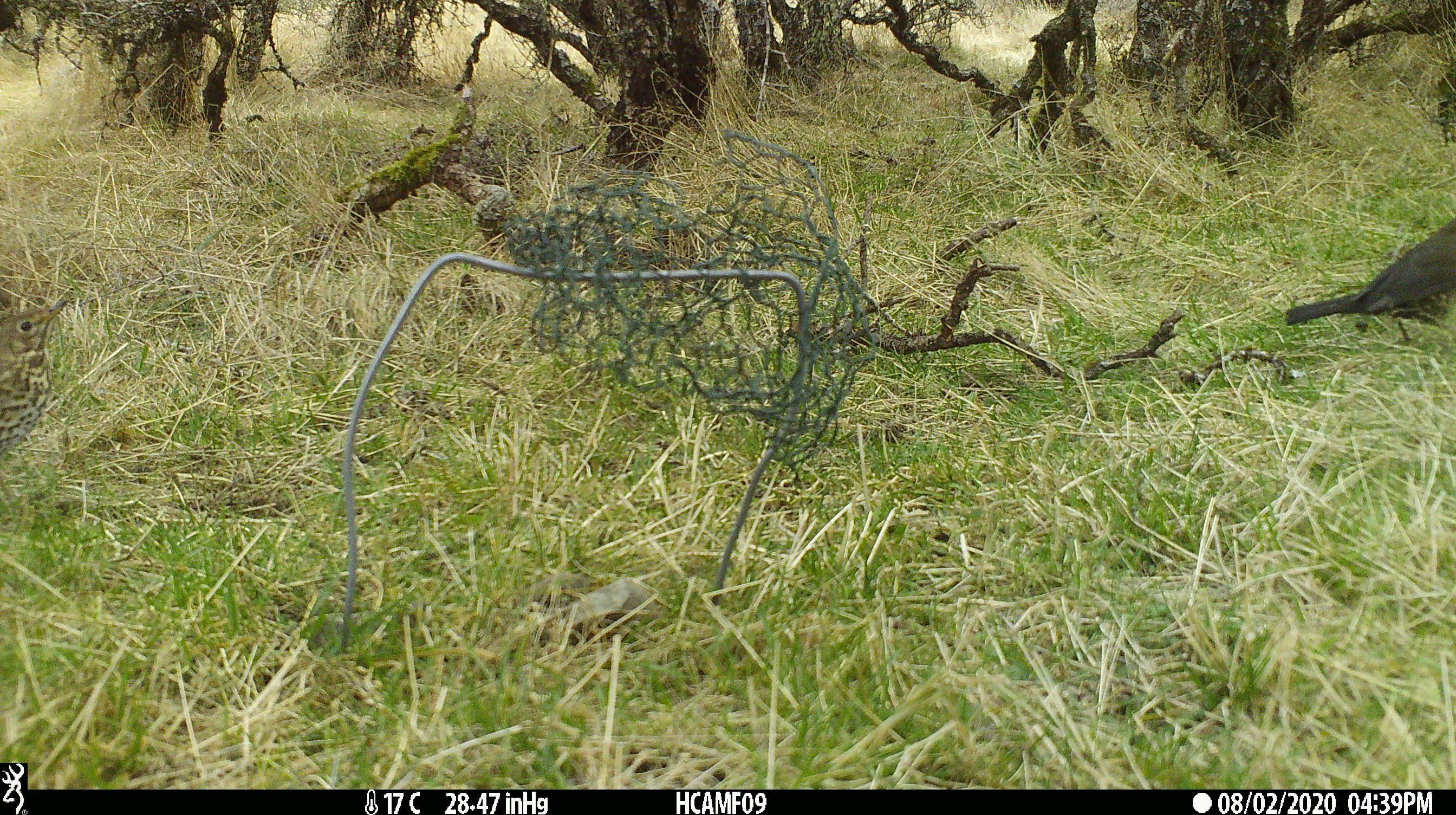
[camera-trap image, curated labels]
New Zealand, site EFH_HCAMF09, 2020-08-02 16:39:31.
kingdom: Animalia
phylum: Chordata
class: Aves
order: Passeriformes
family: Turdidae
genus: Turdus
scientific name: Turdus philomelos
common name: song thrush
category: thrush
Thrush (song thrush) (Turdus philomelos).